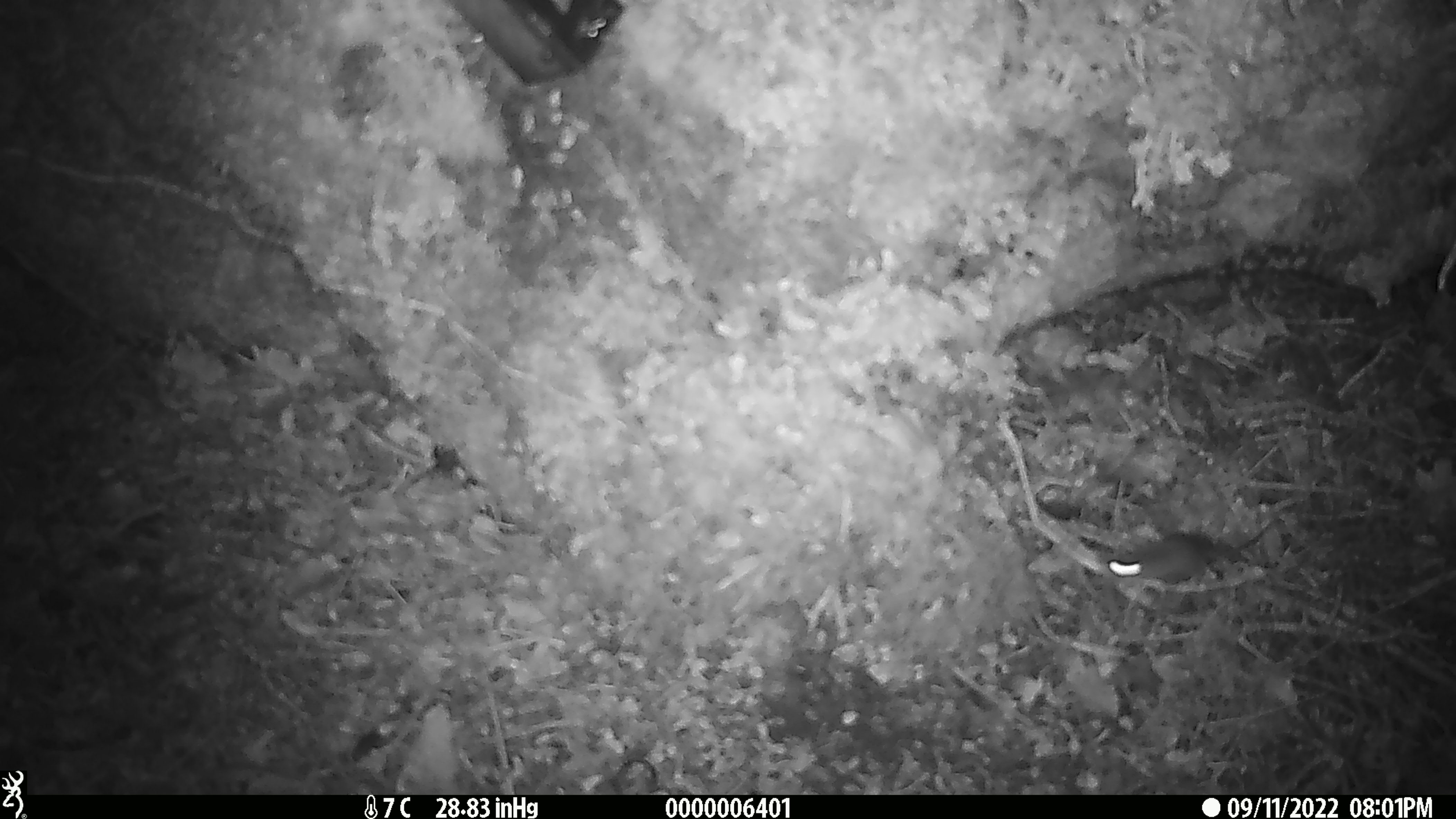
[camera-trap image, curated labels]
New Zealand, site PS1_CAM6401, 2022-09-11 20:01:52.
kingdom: Animalia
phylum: Chordata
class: Mammalia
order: Rodentia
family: Muridae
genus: Mus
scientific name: Mus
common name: mouse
Mouse (Mus).